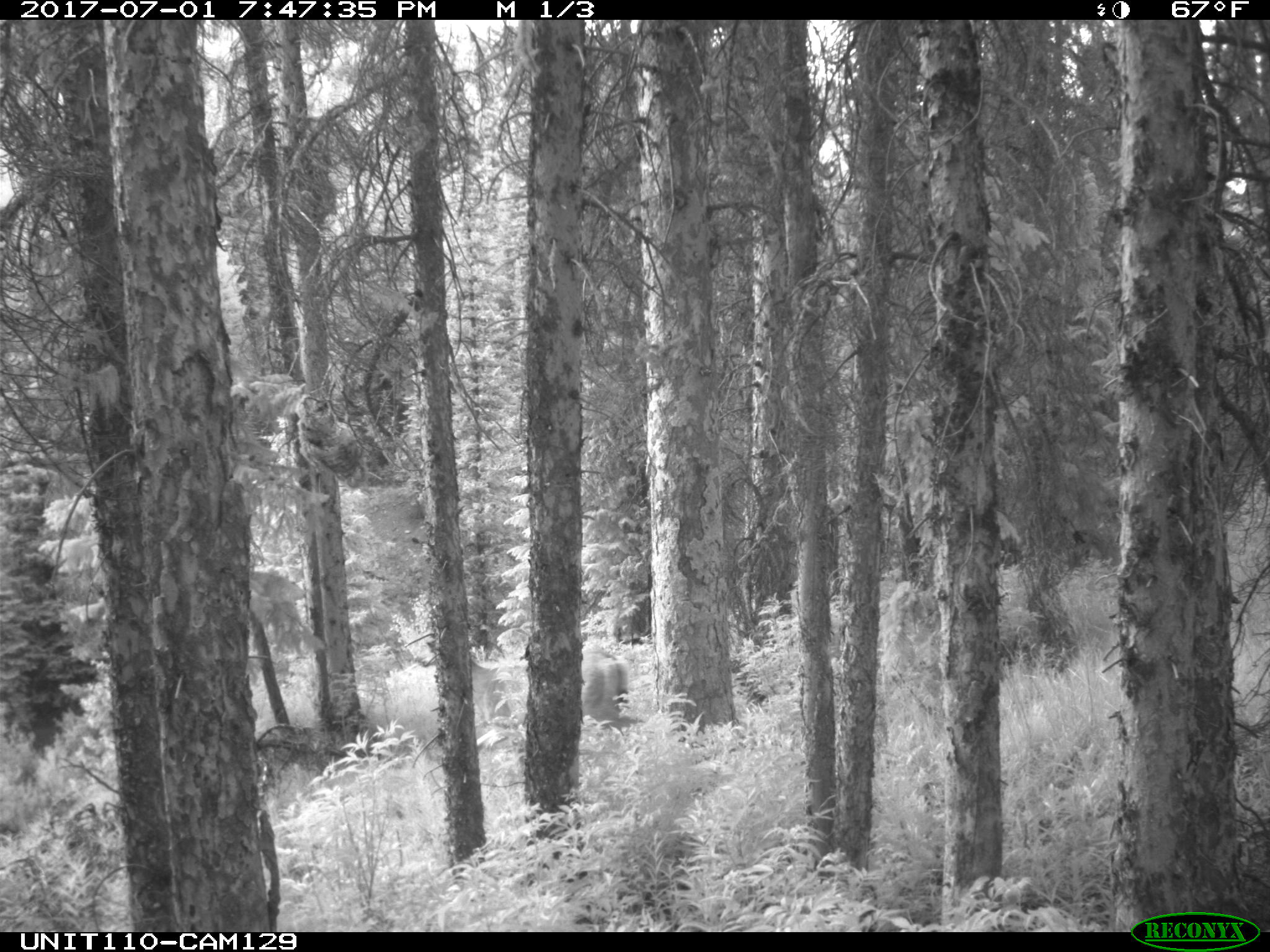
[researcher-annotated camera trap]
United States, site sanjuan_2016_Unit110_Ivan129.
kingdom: Animalia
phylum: Chordata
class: Mammalia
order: Artiodactyla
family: Cervidae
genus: Odocoileus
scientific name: Odocoileus hemionus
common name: mule deer